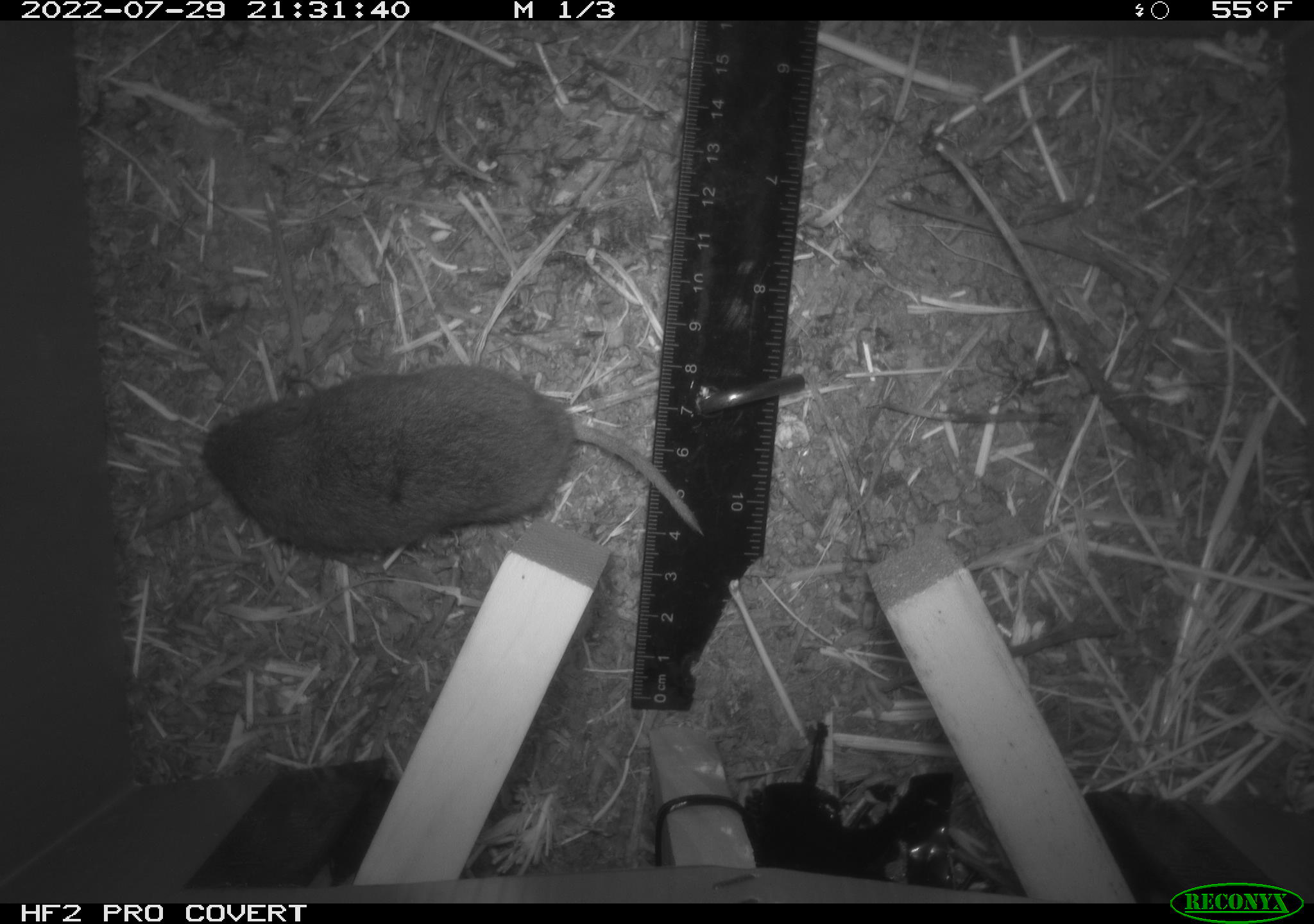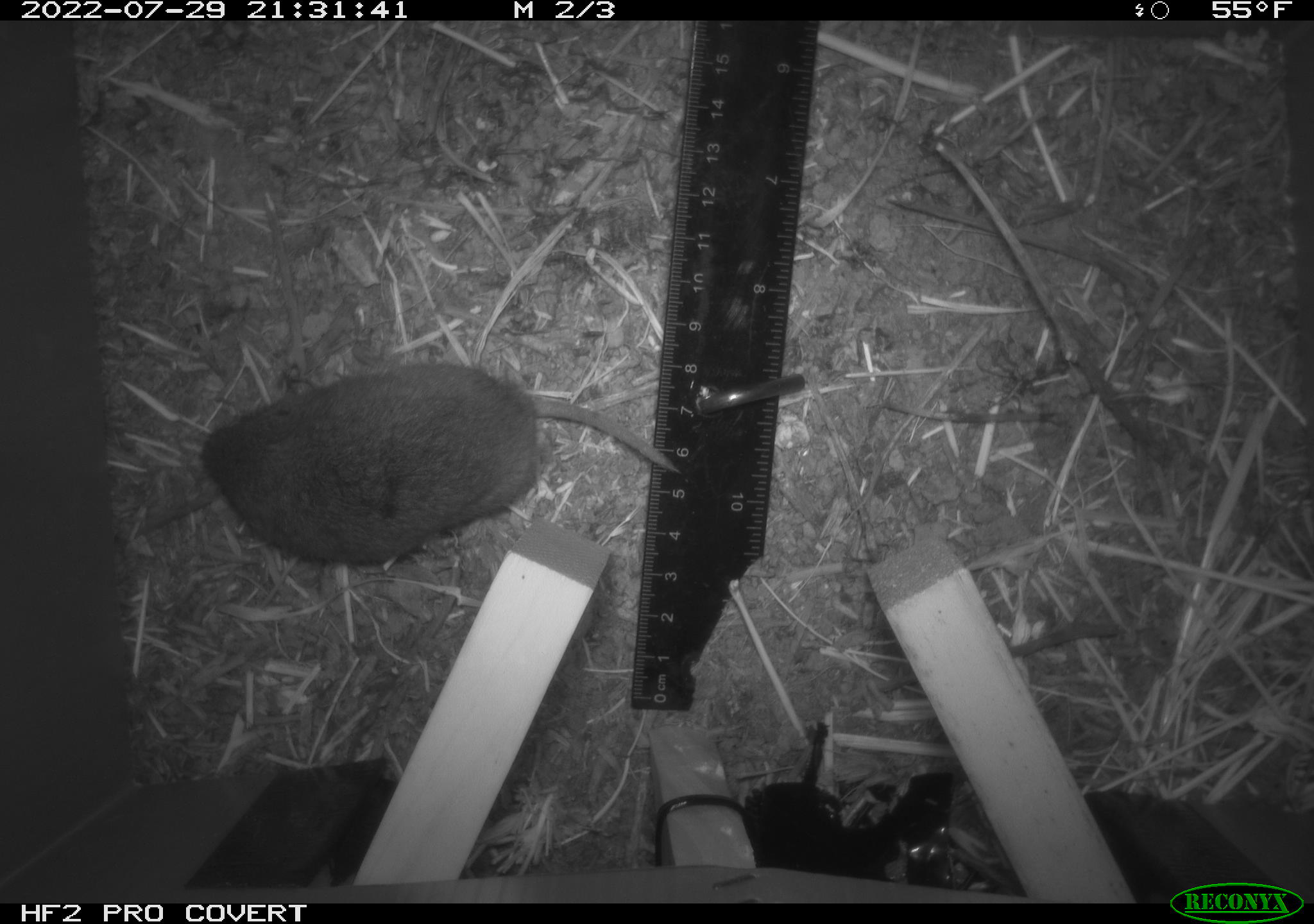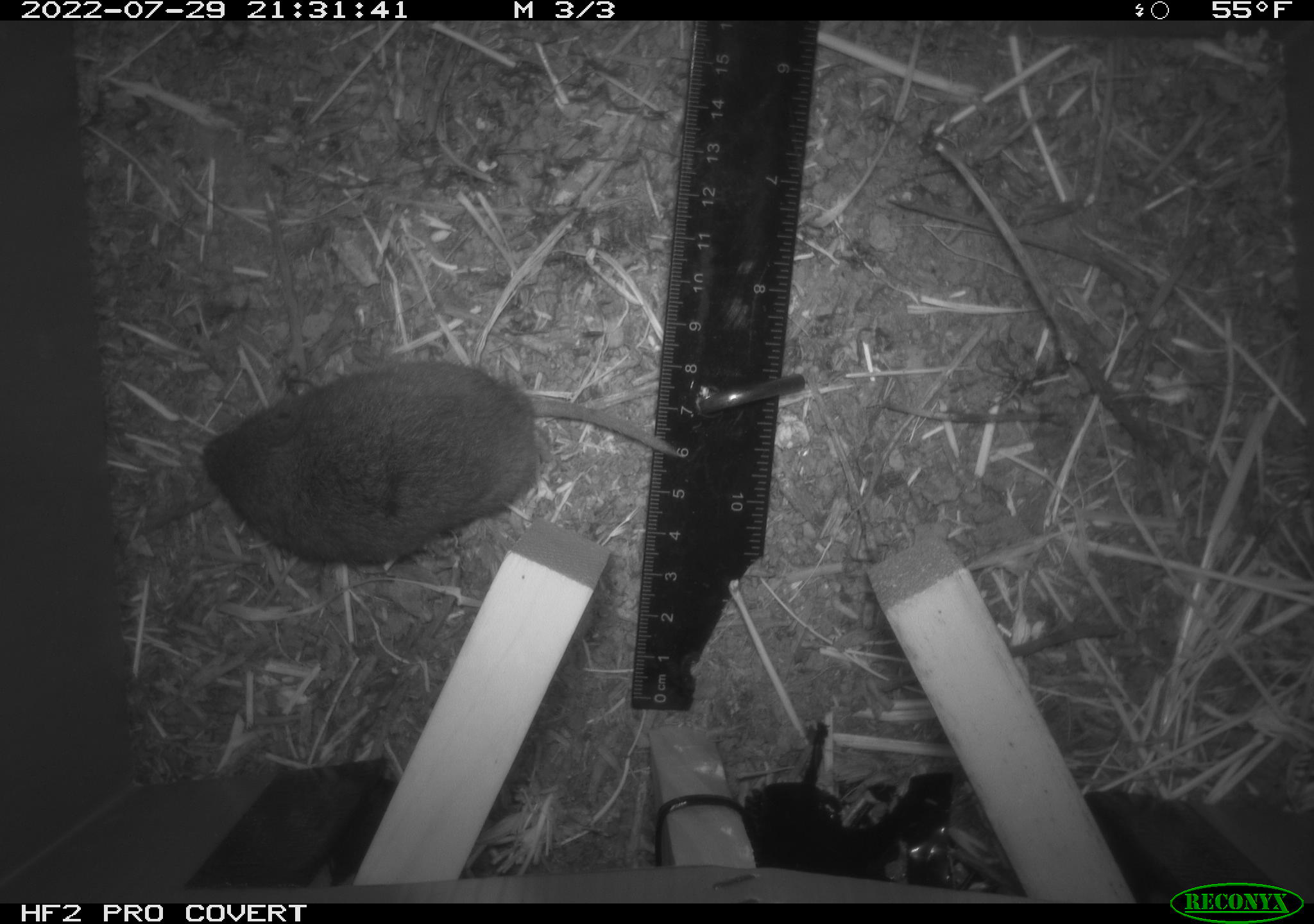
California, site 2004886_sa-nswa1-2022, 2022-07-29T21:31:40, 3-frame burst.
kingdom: Animalia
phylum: Chordata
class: Mammalia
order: Rodentia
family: Cricetidae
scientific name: Cricetidae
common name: hamsters, voles, lemmings, and allies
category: cricetidae family